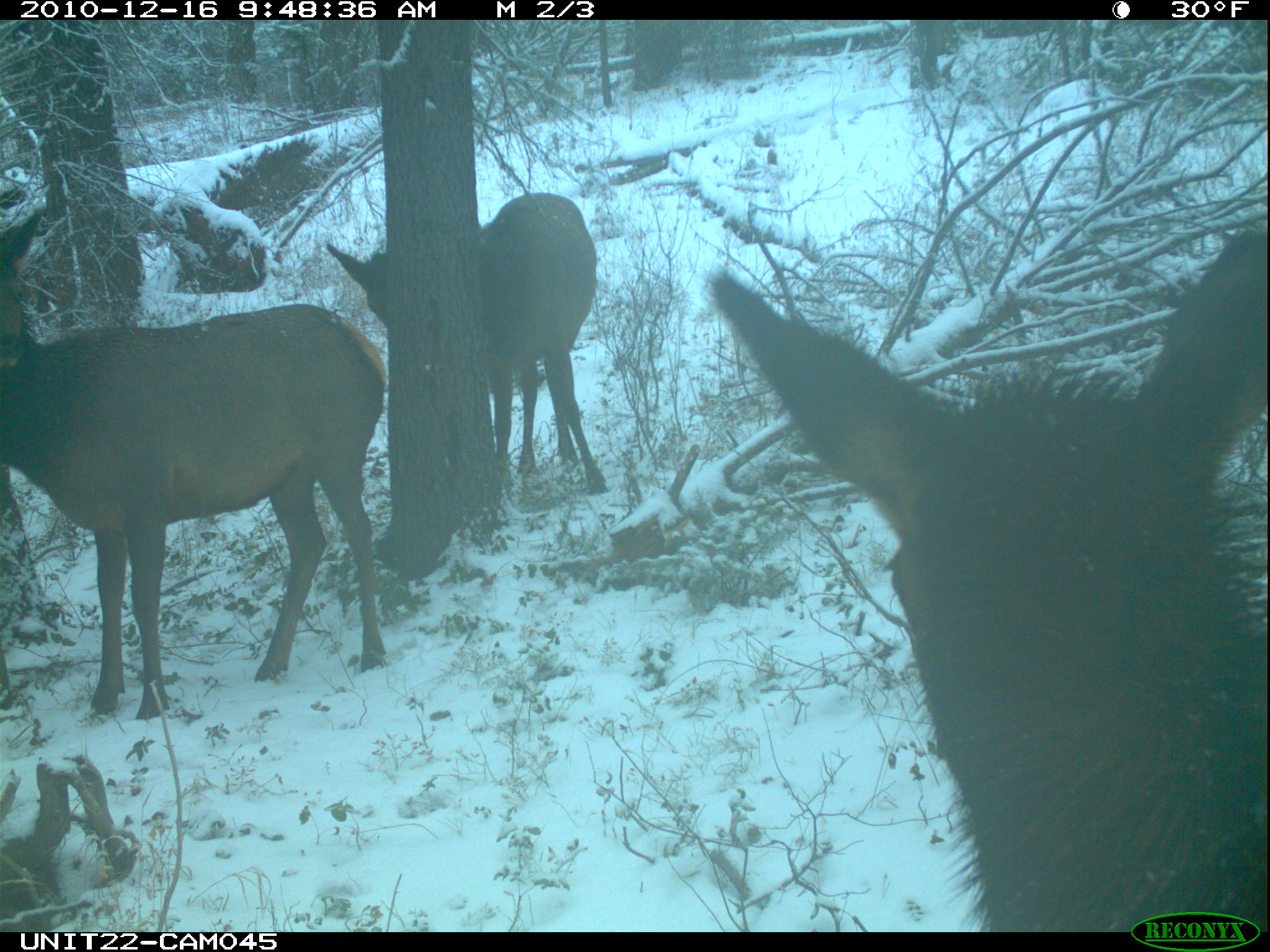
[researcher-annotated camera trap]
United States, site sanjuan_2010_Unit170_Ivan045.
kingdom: Animalia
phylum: Chordata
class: Mammalia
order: Artiodactyla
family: Cervidae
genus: Cervus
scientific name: Cervus elaphus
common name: red deer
Cervus elaphus (red deer).